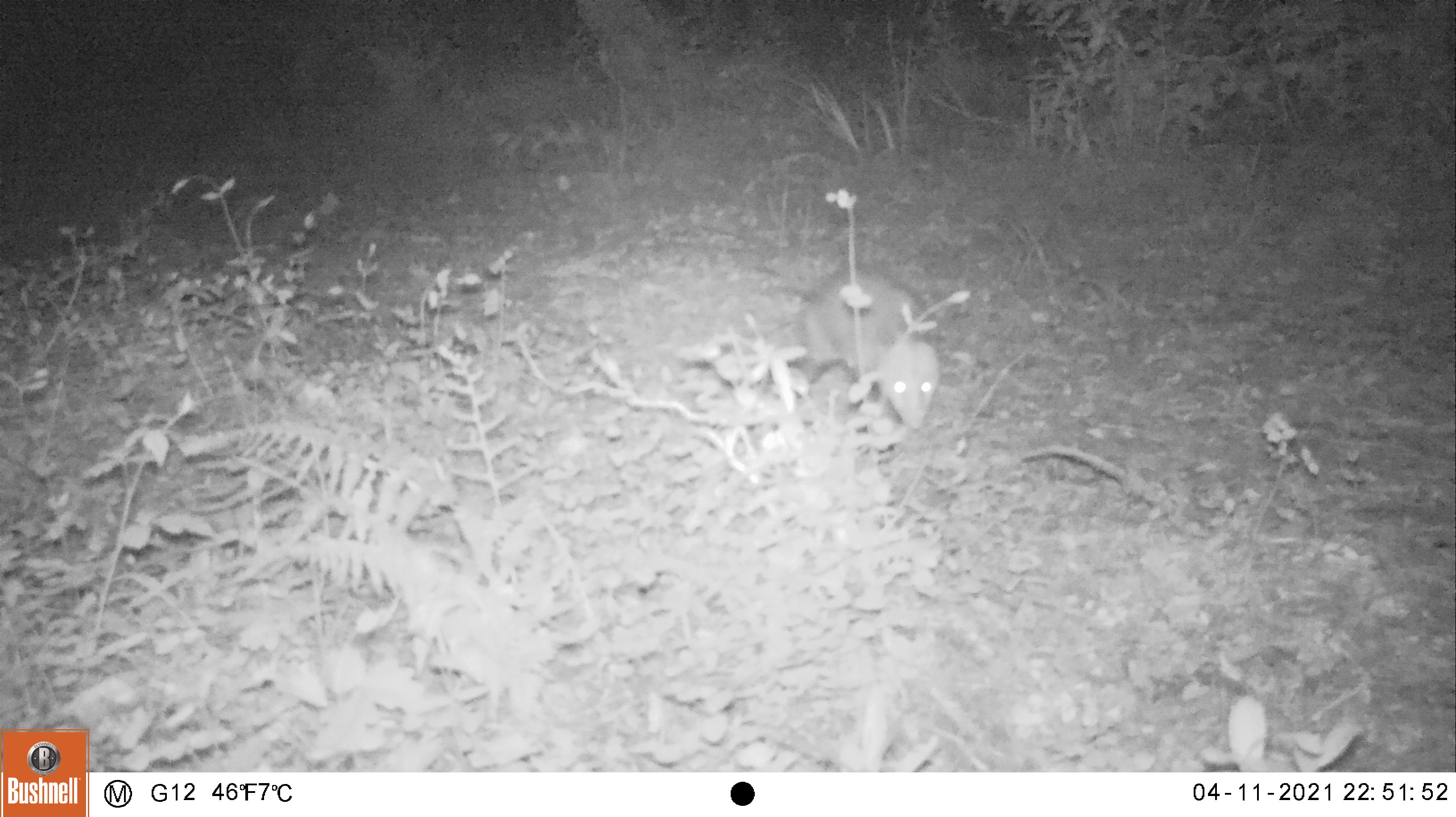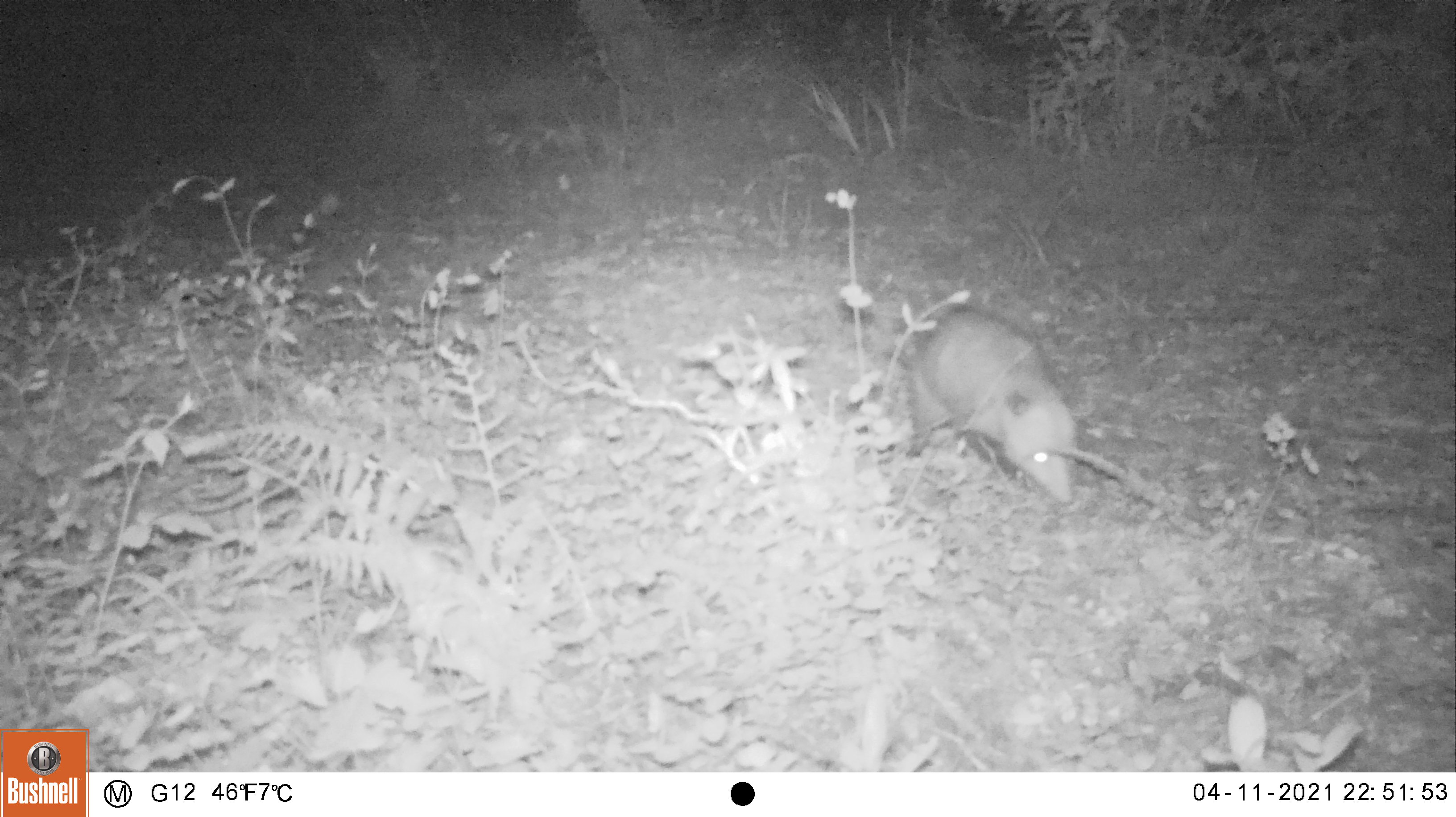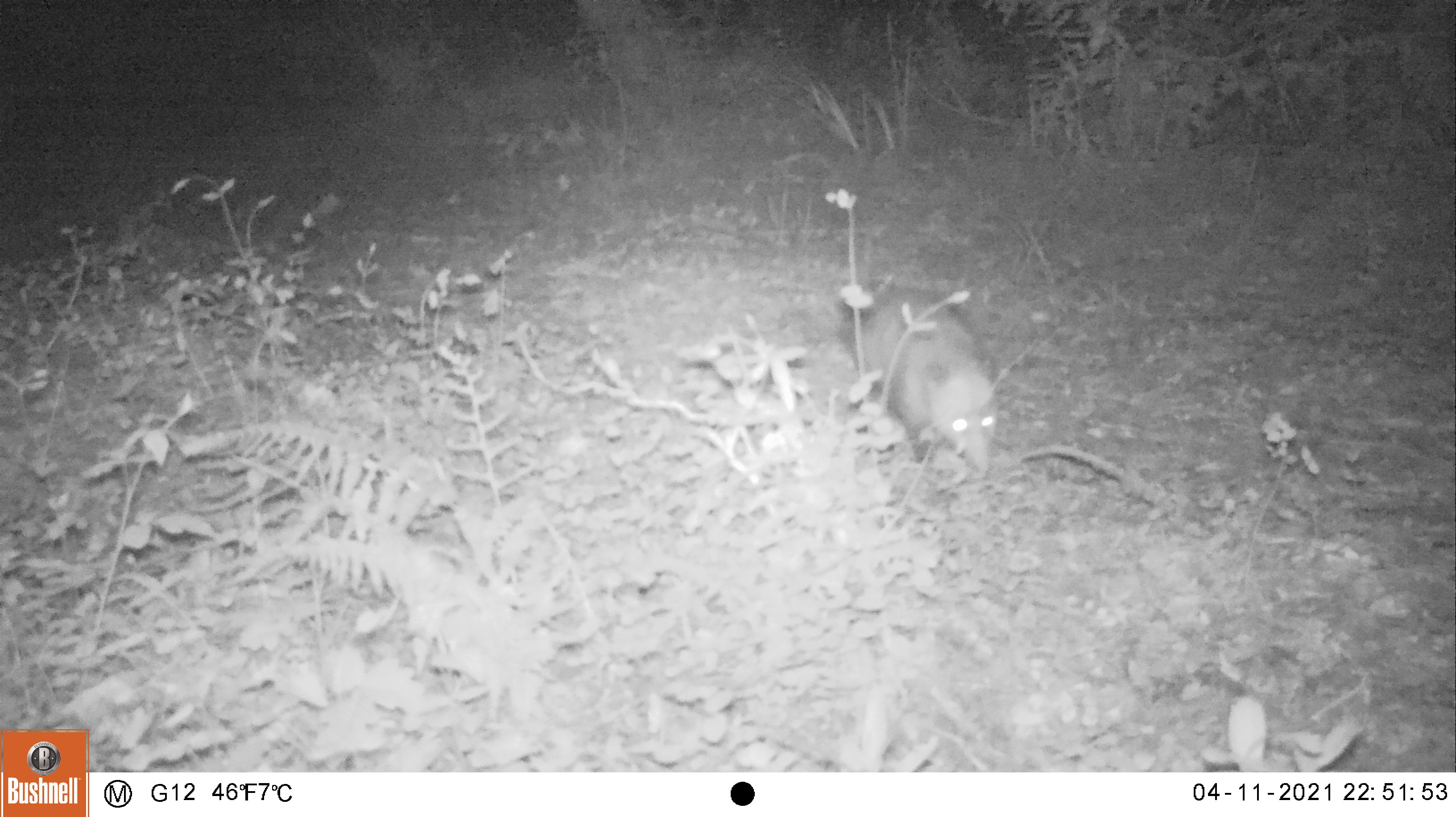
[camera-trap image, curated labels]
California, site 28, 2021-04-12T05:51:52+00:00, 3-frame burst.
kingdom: Animalia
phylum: Chordata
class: Mammalia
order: Didelphimorphia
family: Didelphidae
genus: Didelphis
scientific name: Didelphis virginiana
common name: virginia opossum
Virginia opossum (Didelphis virginiana).